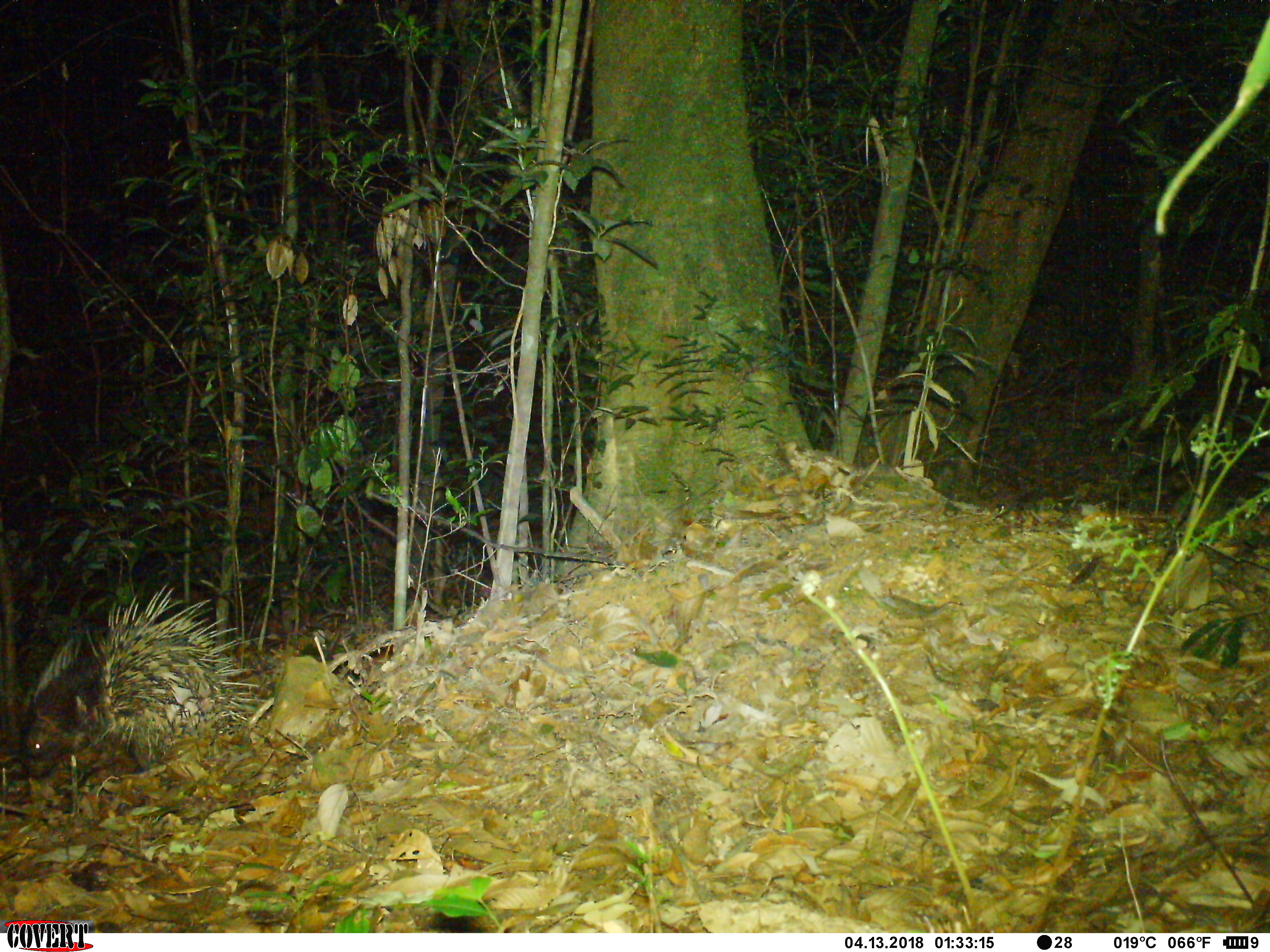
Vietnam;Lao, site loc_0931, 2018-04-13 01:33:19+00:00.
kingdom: Animalia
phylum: Chordata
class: Mammalia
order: Rodentia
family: Hystricidae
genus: Hystrix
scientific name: Hystrix brachyura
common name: malayan porcupine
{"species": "malayan porcupine (Hystrix brachyura)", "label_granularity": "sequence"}